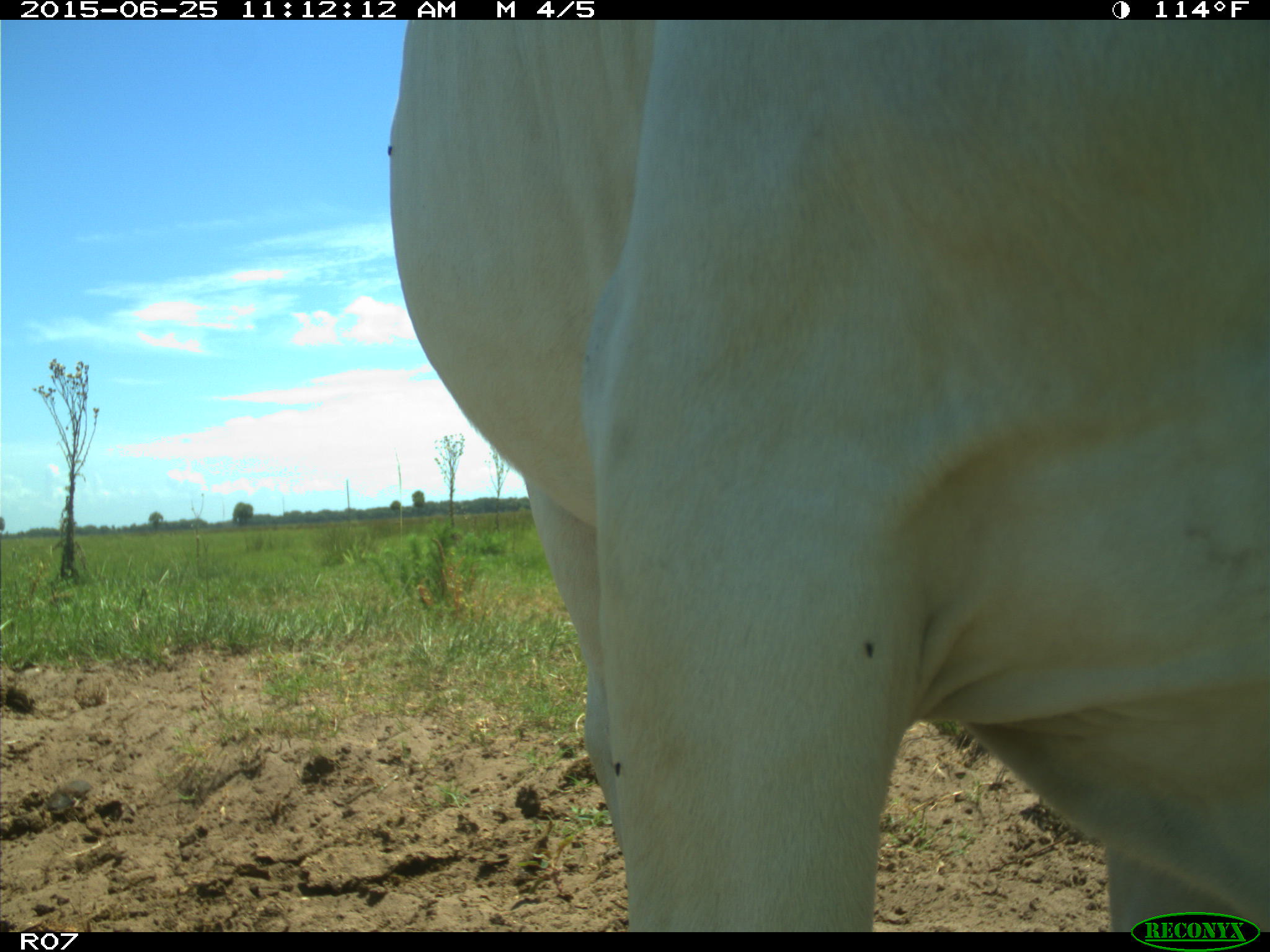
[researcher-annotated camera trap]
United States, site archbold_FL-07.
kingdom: Animalia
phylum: Chordata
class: Mammalia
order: Artiodactyla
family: Bovidae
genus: Bos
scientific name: Bos taurus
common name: domestic cow